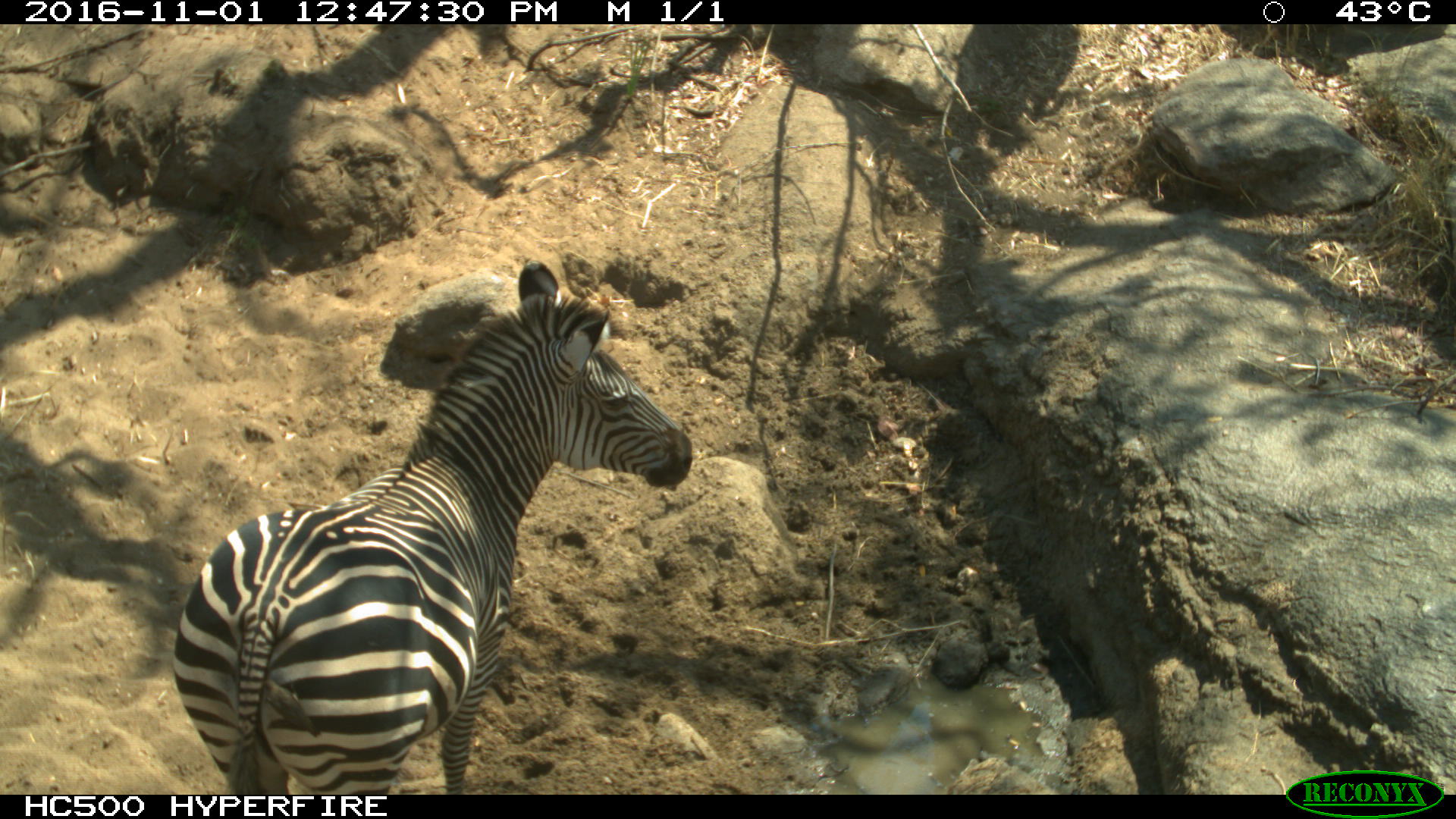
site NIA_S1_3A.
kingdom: Animalia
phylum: Chordata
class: Mammalia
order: Perissodactyla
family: Equidae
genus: Equus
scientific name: Equus quagga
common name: plains zebra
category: zebraplains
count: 1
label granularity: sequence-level